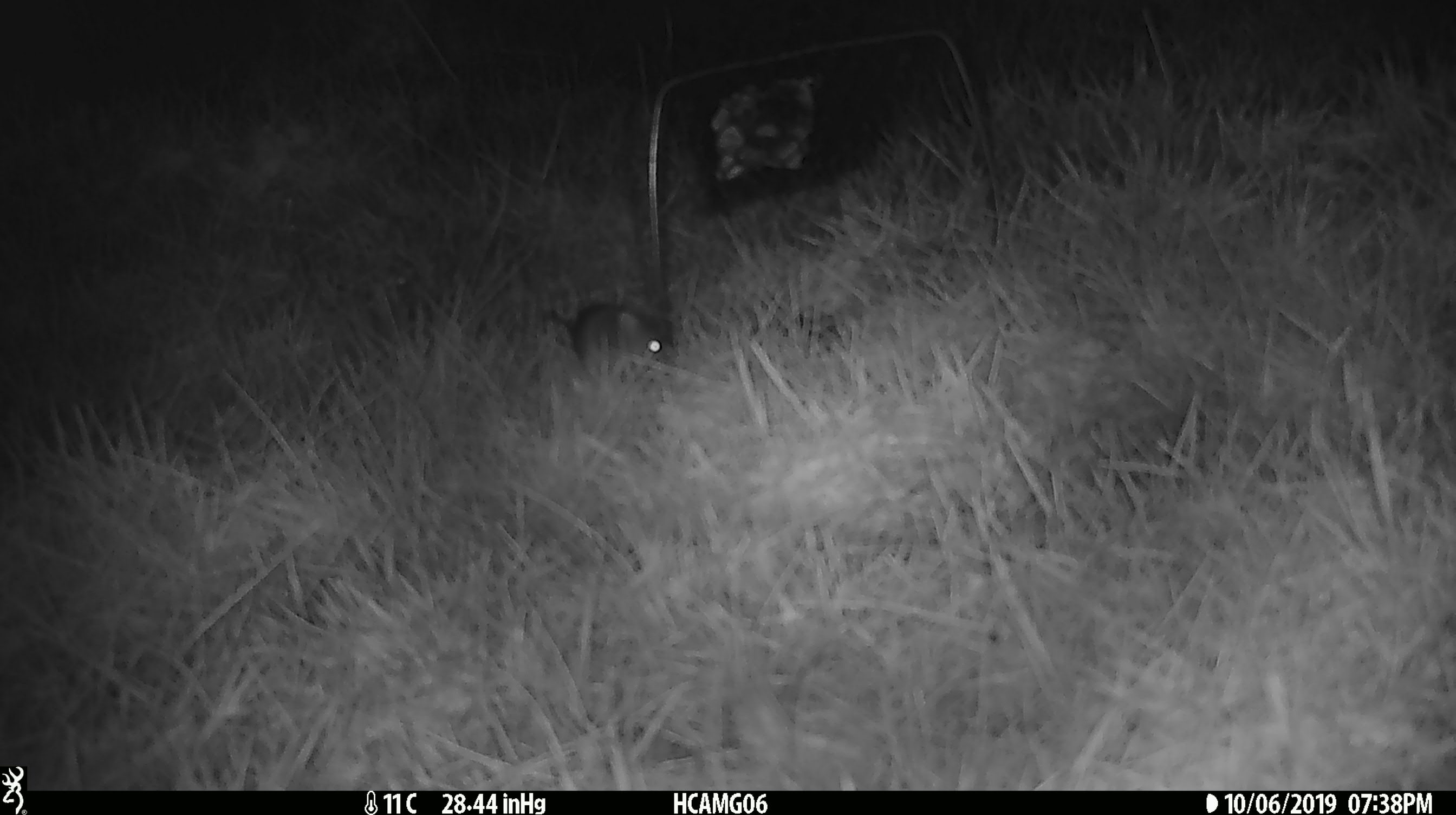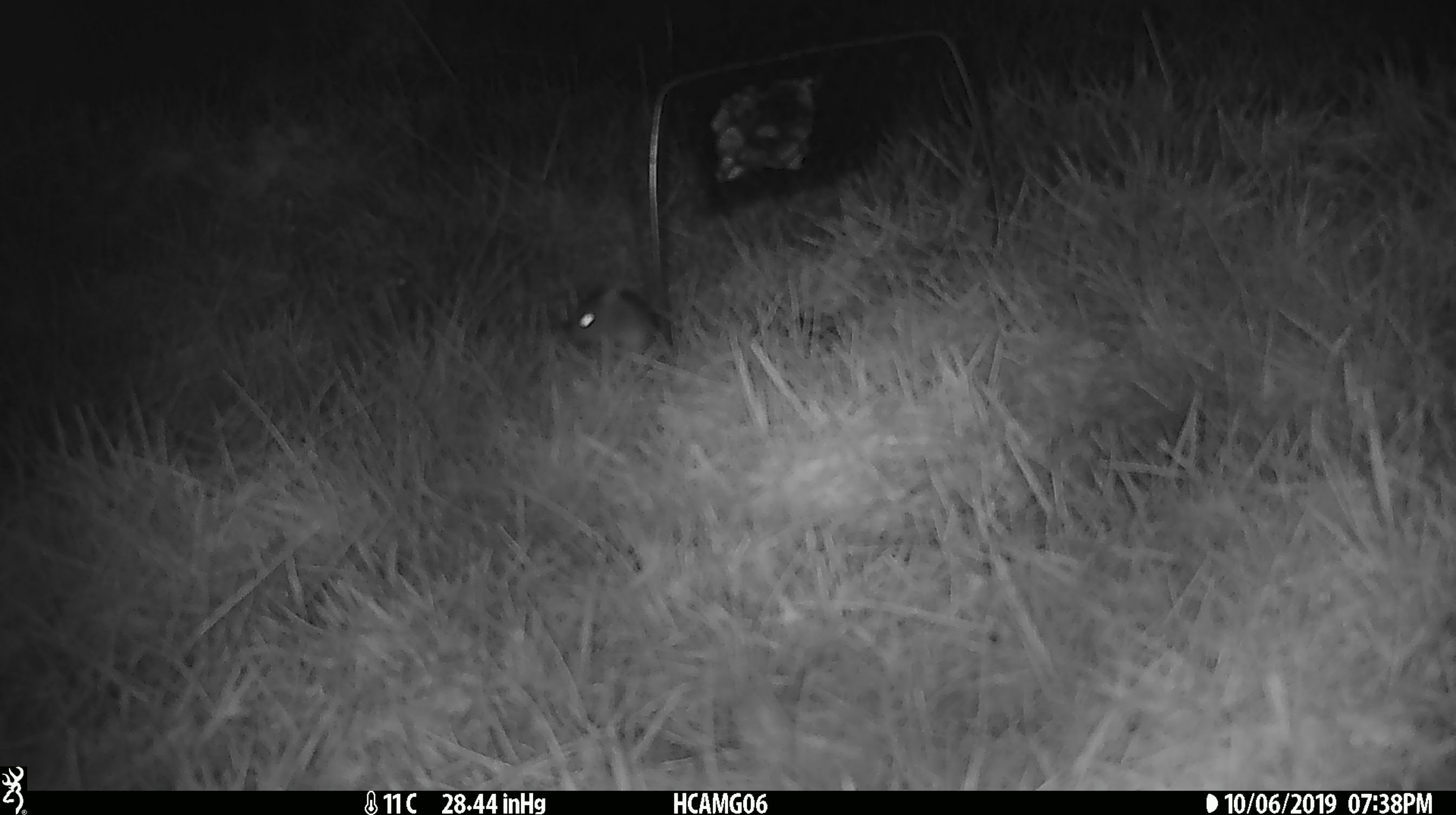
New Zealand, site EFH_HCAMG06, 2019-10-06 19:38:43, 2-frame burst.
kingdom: Animalia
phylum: Chordata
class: Mammalia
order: Rodentia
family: Muridae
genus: Mus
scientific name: Mus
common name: mouse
Mouse (Mus).